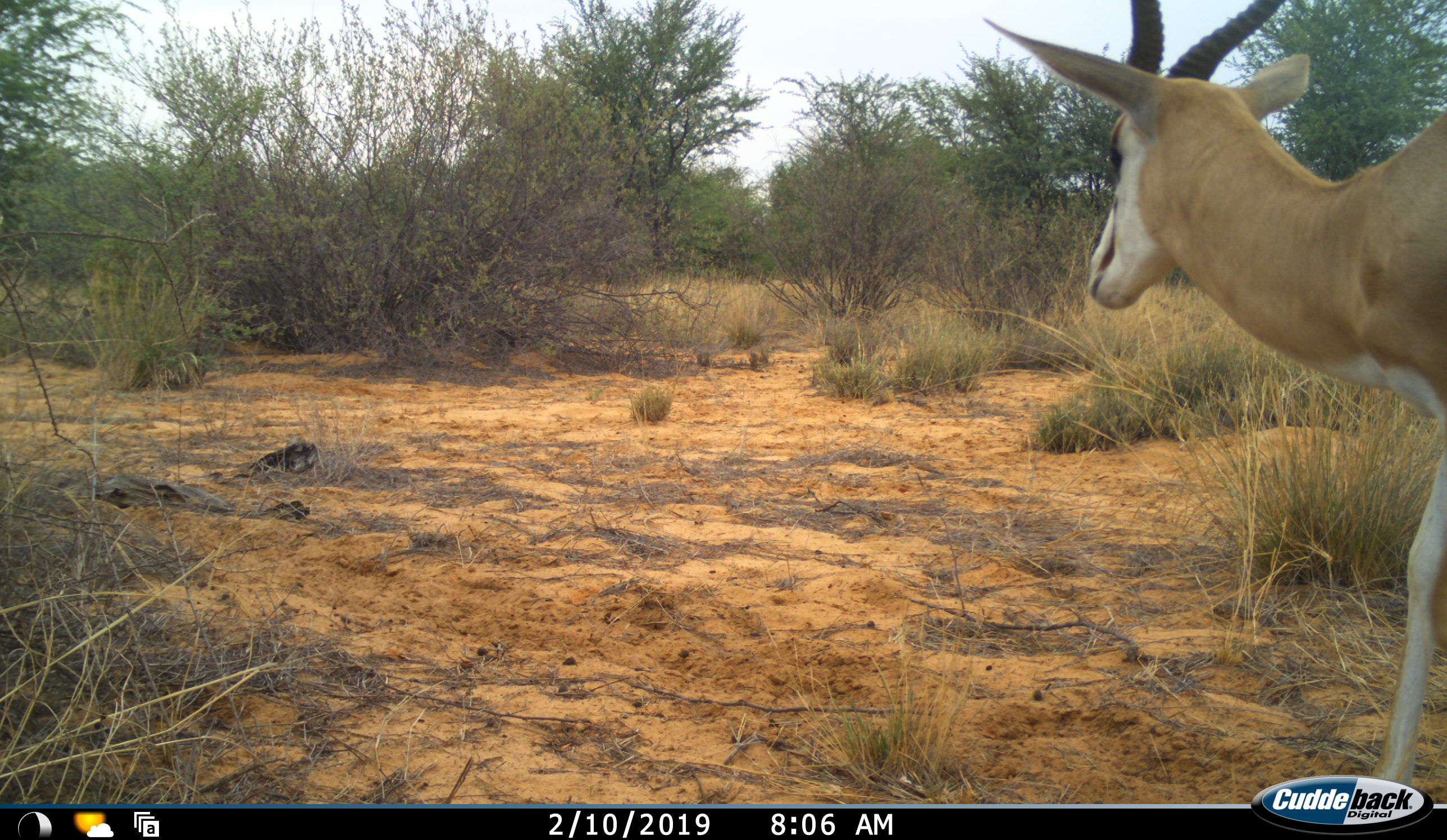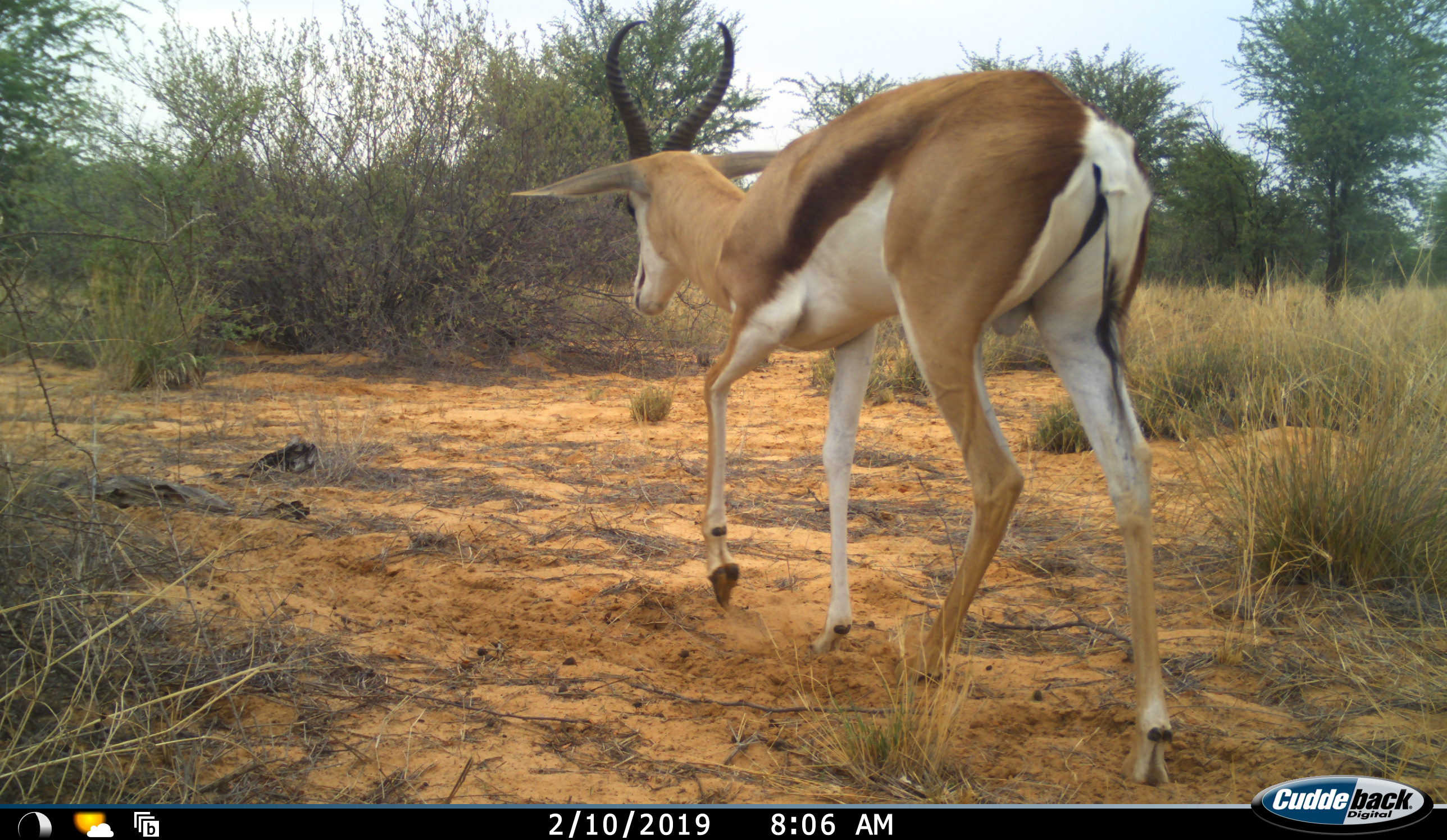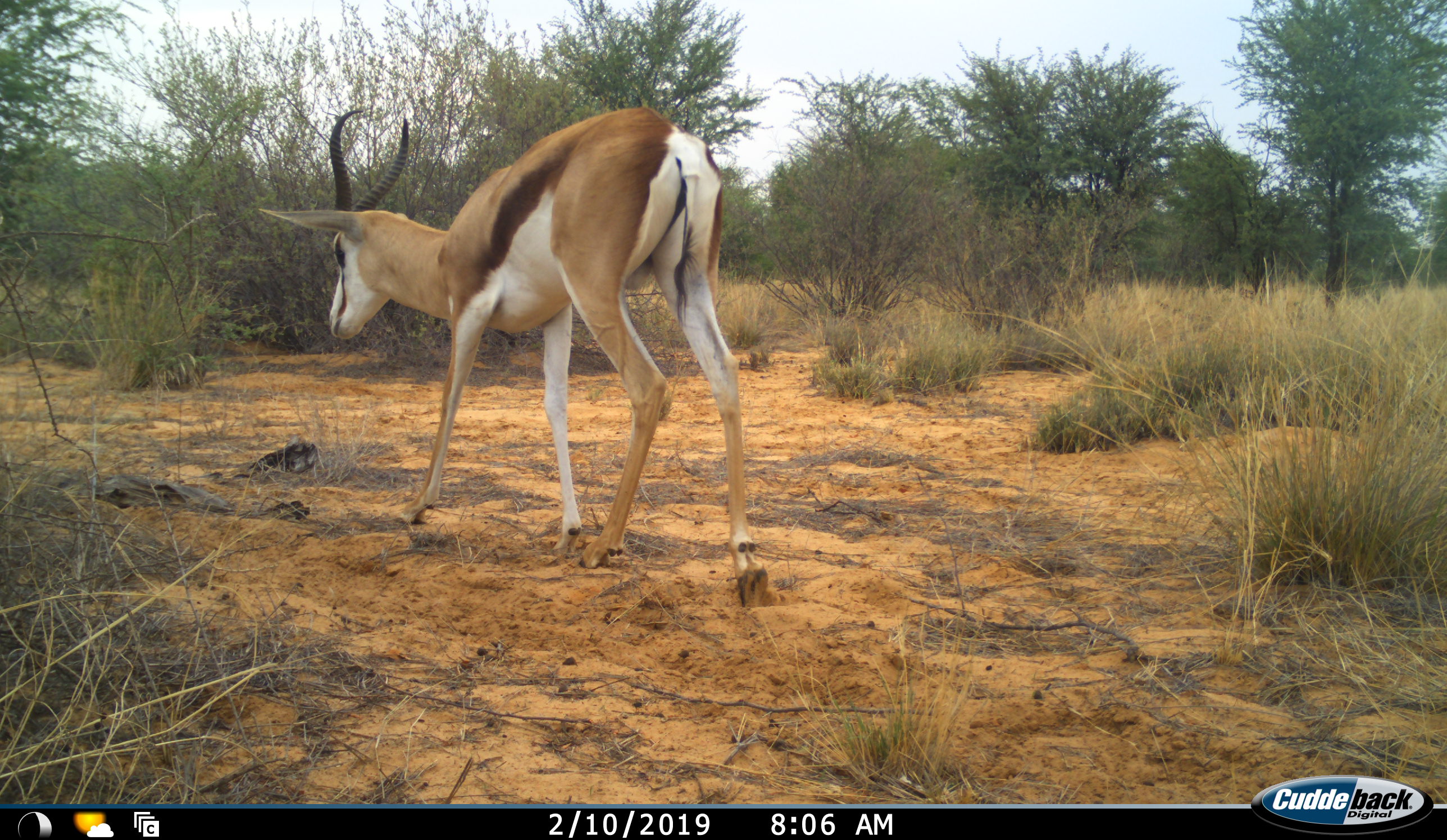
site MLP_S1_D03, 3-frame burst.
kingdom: Animalia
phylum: Chordata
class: Mammalia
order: Artiodactyla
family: Bovidae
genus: Antidorcas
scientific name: Antidorcas marsupialis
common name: springbok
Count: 1.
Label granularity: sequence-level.